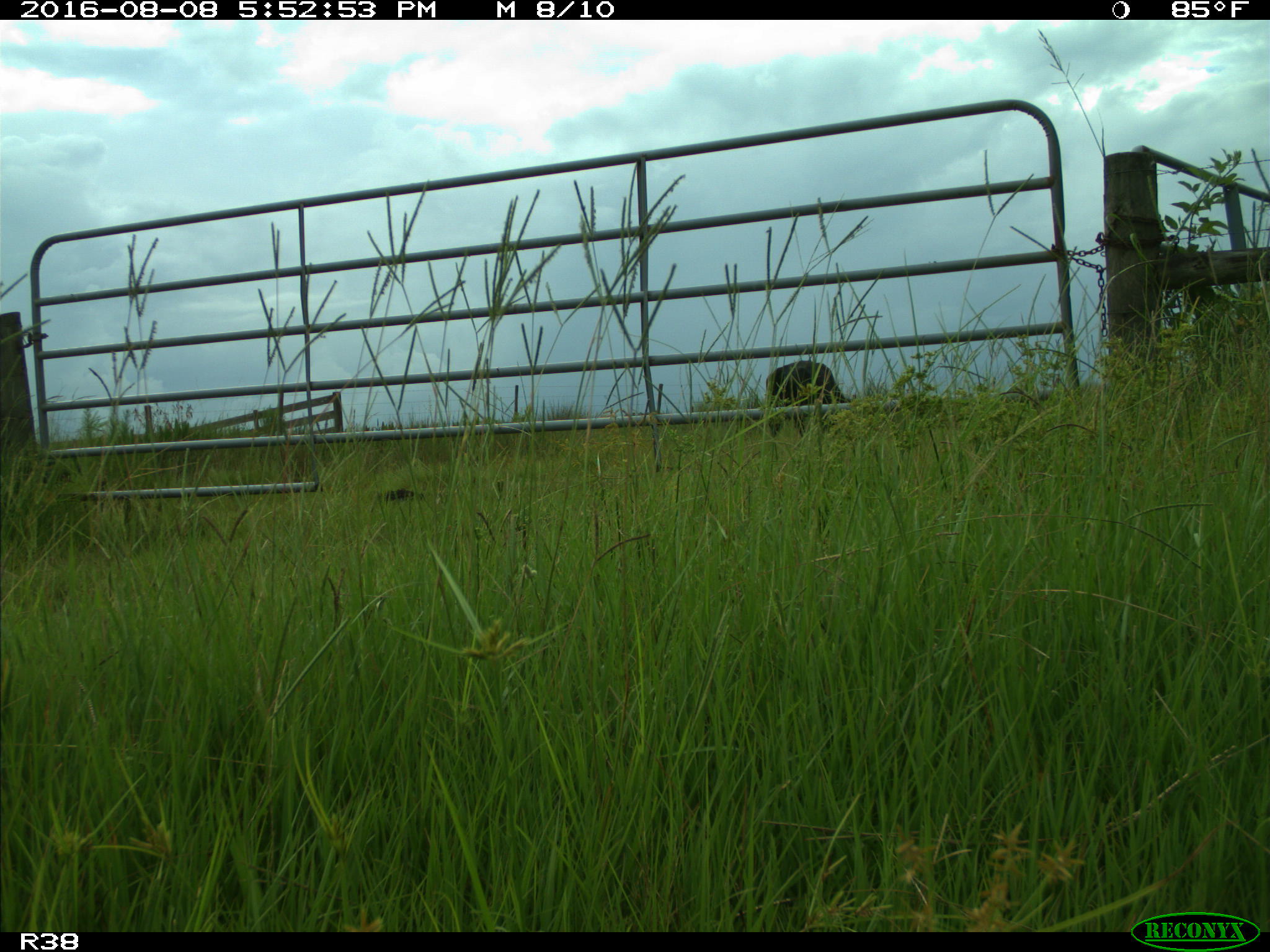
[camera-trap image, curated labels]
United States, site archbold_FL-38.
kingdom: Animalia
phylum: Chordata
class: Mammalia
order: Artiodactyla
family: Bovidae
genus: Bos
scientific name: Bos taurus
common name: domestic cow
Bos taurus (domestic cow).